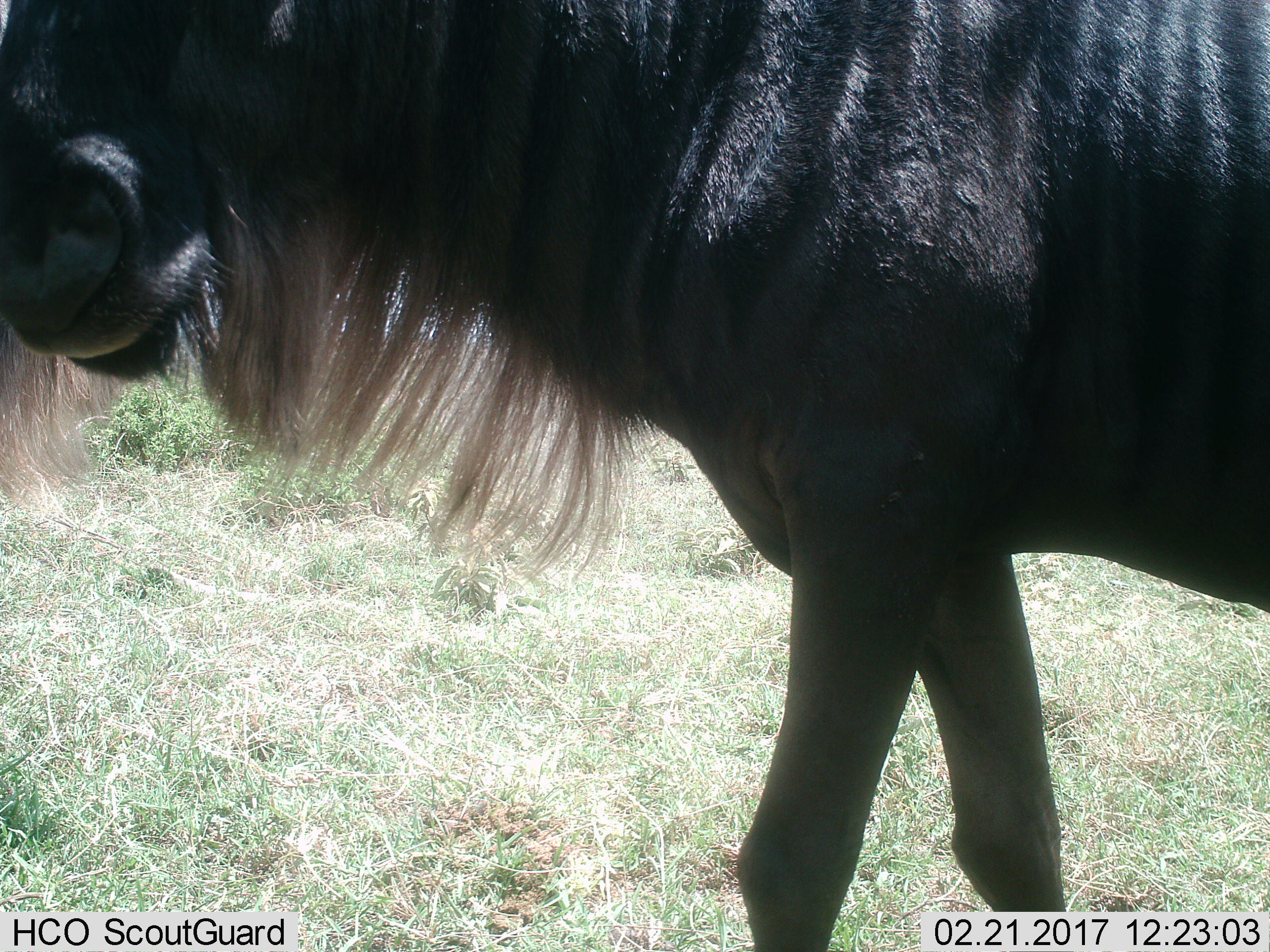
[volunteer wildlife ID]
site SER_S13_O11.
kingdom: Animalia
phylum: Chordata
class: Mammalia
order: Artiodactyla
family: Bovidae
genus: Connochaetes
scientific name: Connochaetes taurinus taurinus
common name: blue wildebeest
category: wildebeestblue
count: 1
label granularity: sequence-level